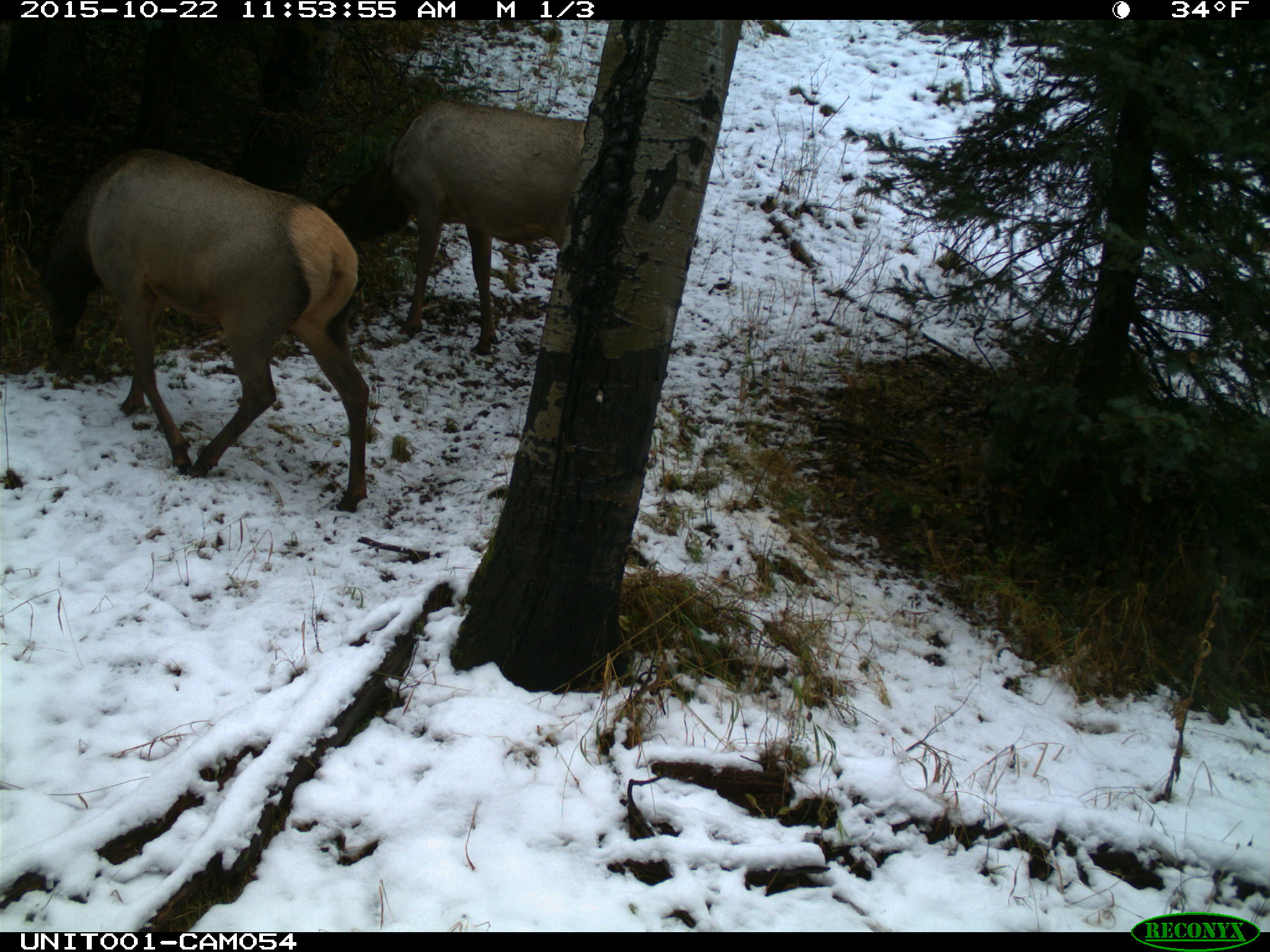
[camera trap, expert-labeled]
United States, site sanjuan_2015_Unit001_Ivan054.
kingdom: Animalia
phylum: Chordata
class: Mammalia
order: Artiodactyla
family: Cervidae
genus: Cervus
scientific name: Cervus elaphus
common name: red deer